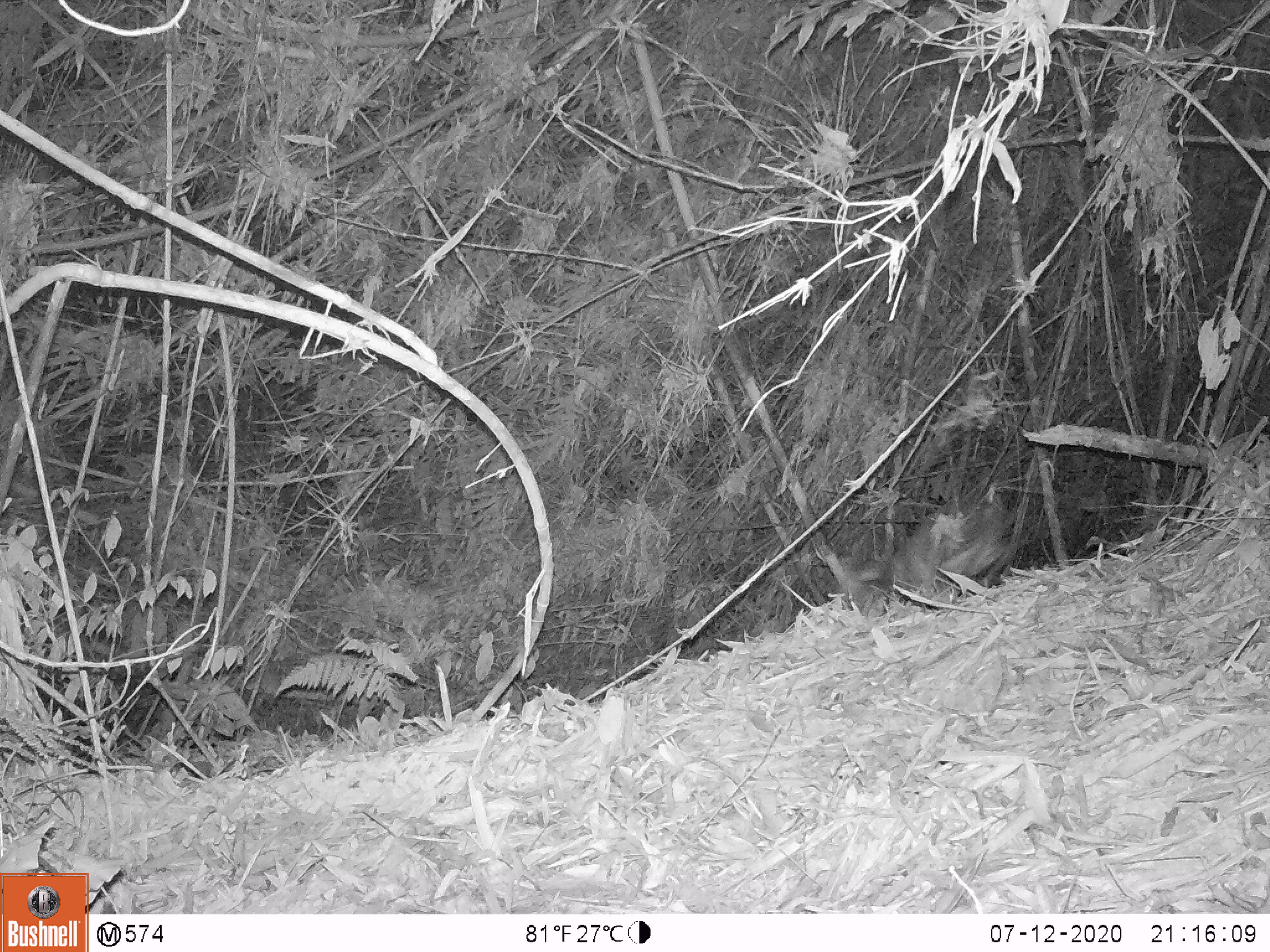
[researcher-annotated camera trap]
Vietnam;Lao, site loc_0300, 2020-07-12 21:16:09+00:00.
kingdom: Animalia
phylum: Chordata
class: Mammalia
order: Artiodactyla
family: Cervidae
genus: Muntiacus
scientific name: Muntiacus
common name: muntjacs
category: unidentified muntjac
Unidentified muntjac (muntjacs) (Muntiacus). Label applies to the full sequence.